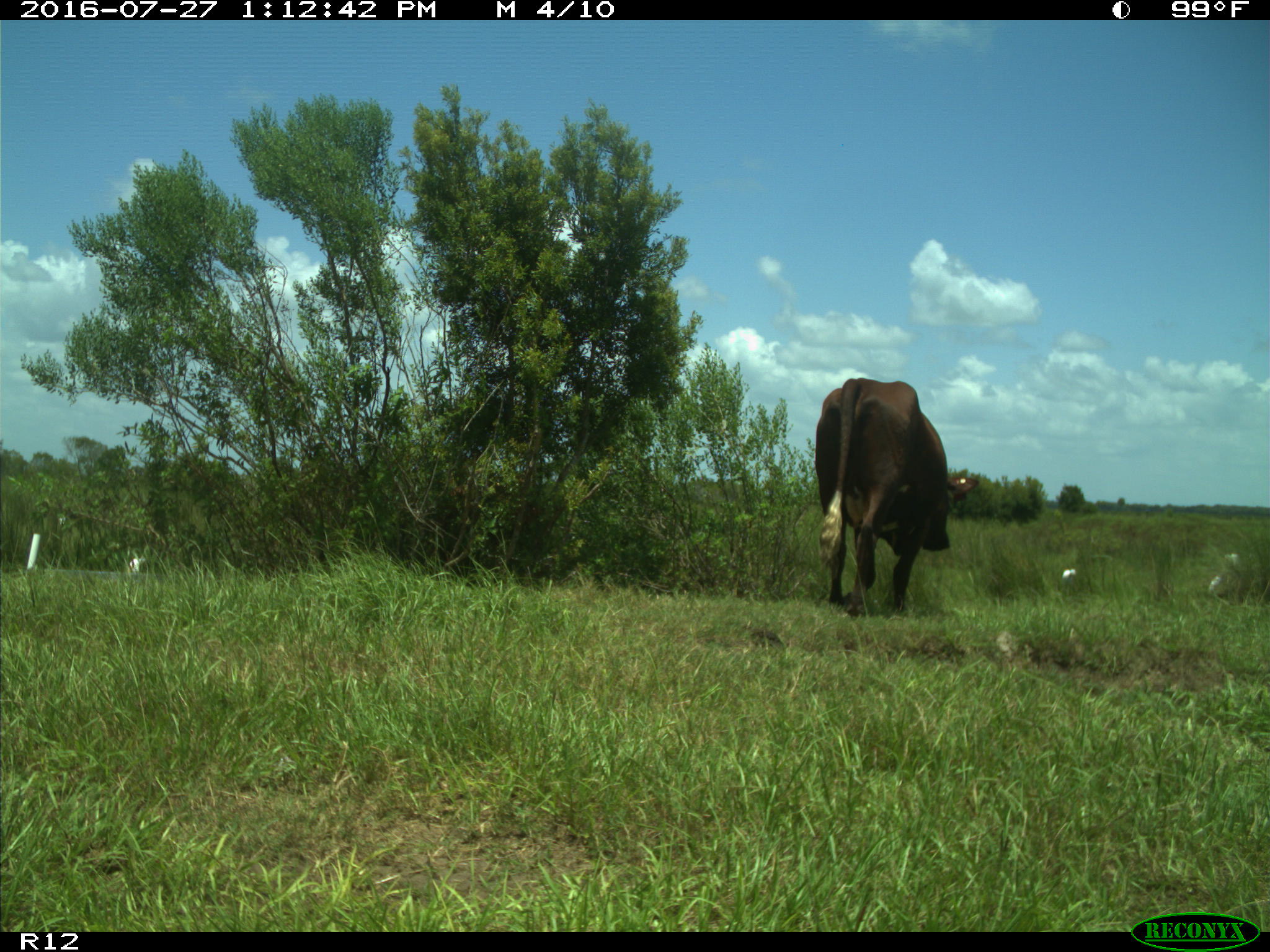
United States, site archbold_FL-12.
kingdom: Animalia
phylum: Chordata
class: Mammalia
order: Artiodactyla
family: Bovidae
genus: Bos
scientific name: Bos taurus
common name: domestic cow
Bos taurus (domestic cow).